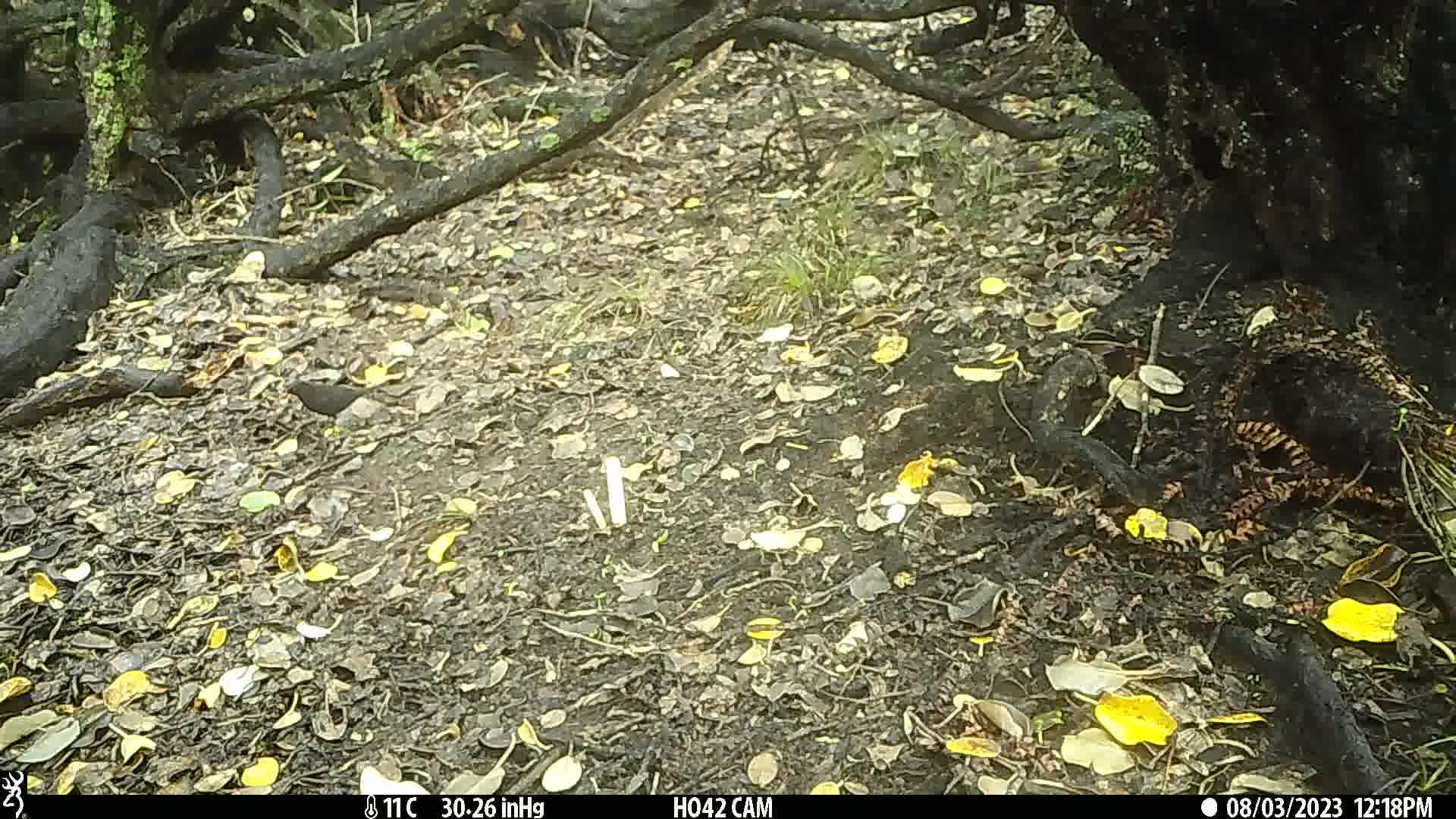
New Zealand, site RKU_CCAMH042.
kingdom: Animalia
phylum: Chordata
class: Aves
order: Passeriformes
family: Turdidae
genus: Turdus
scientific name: Turdus merula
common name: eurasian blackbird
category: blackbird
Blackbird (eurasian blackbird) (Turdus merula).